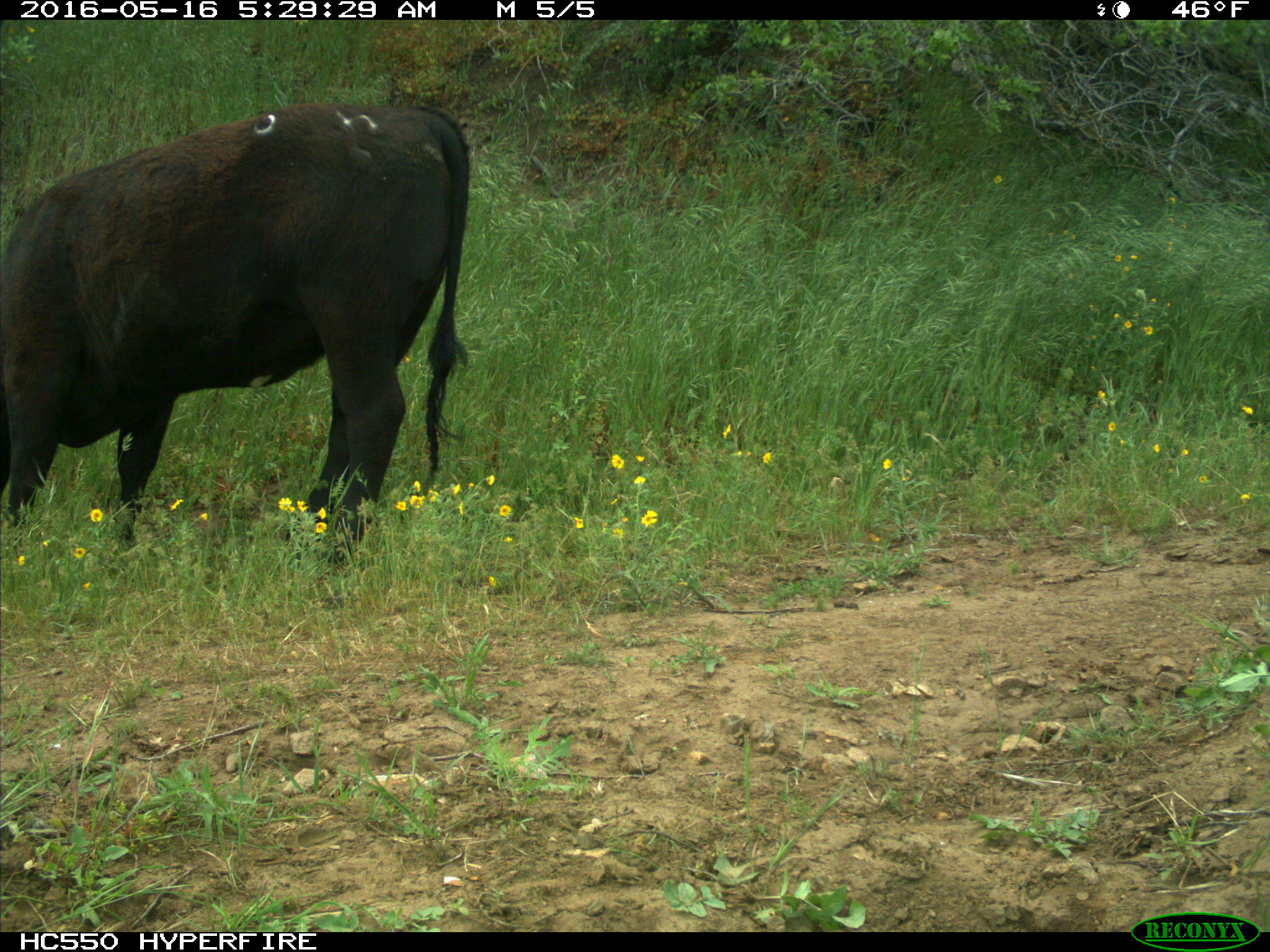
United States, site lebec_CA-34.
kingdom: Animalia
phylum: Chordata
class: Mammalia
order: Artiodactyla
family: Bovidae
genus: Bos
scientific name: Bos taurus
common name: domestic cow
Bos taurus (domestic cow).